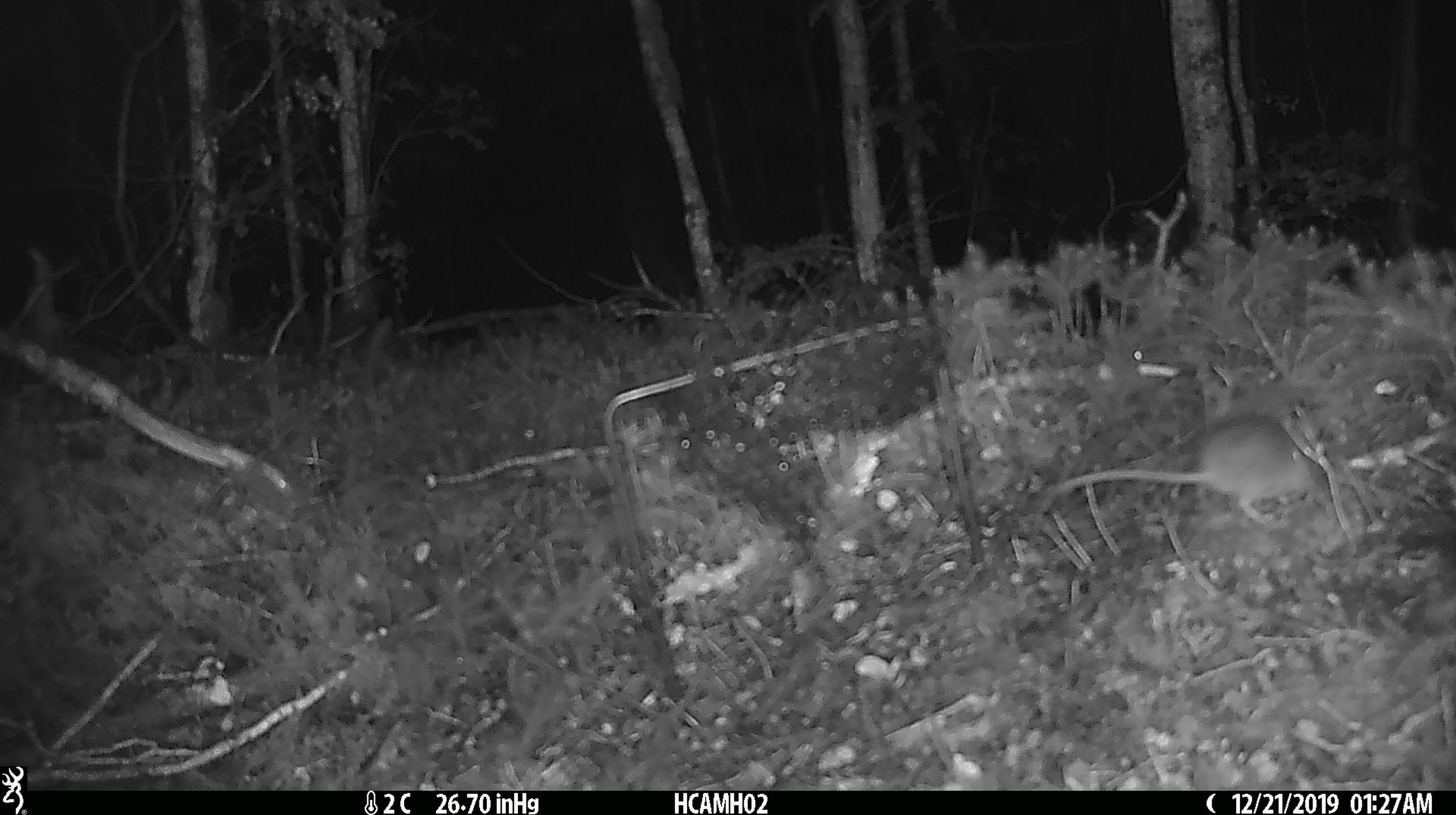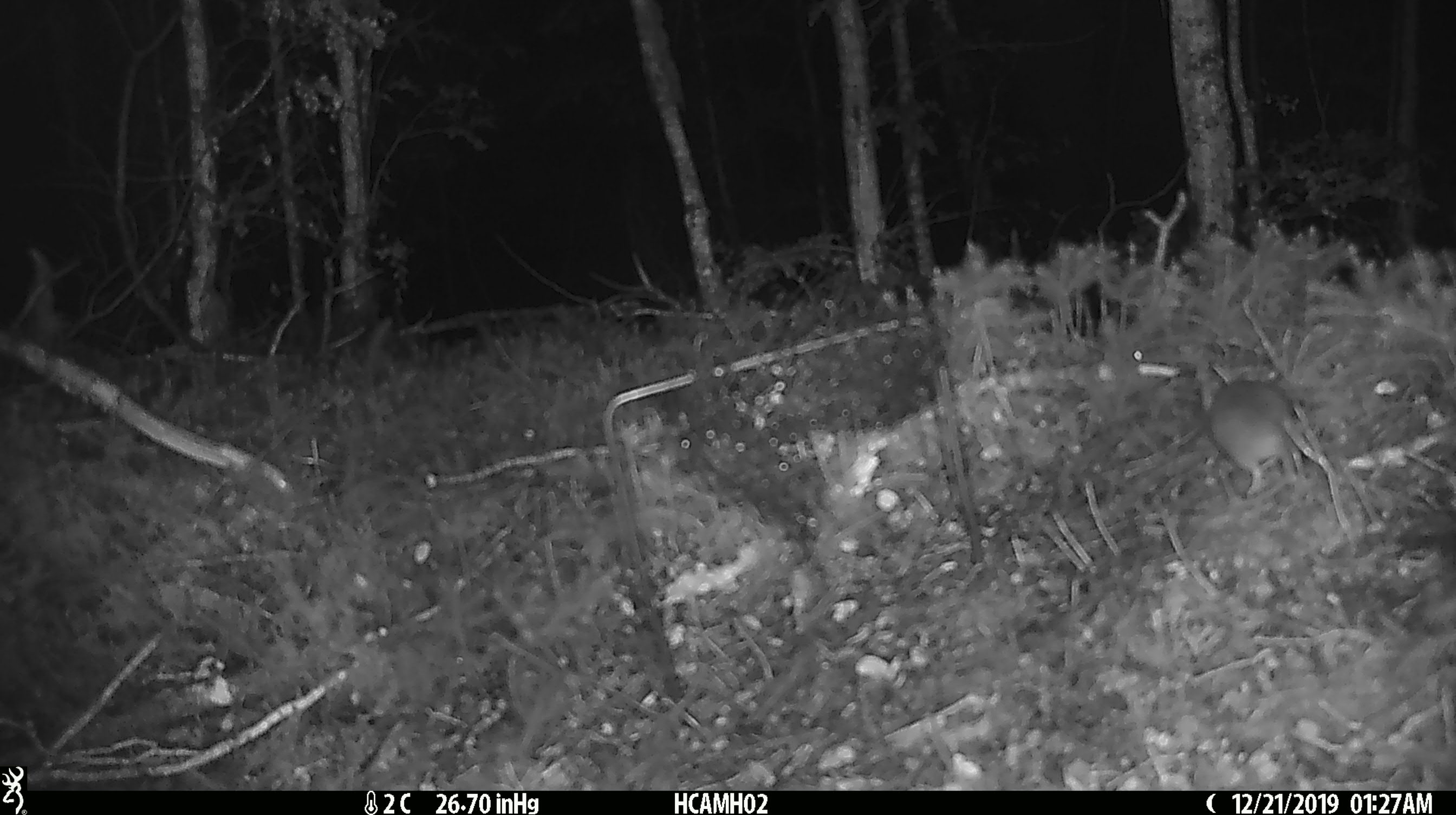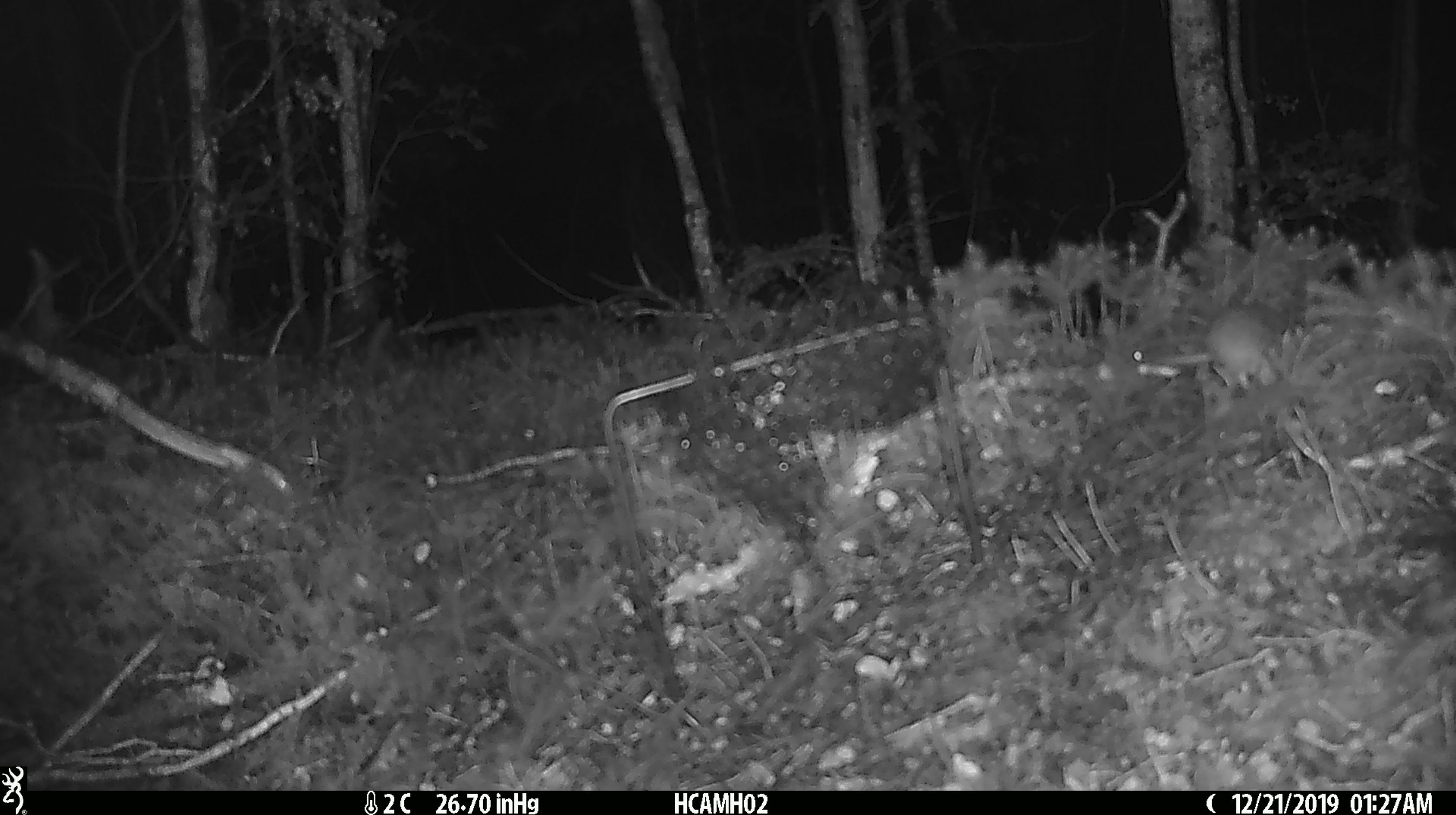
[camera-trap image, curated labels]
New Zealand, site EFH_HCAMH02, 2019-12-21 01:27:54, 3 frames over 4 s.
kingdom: Animalia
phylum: Chordata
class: Mammalia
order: Rodentia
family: Muridae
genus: Mus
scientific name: Mus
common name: mouse